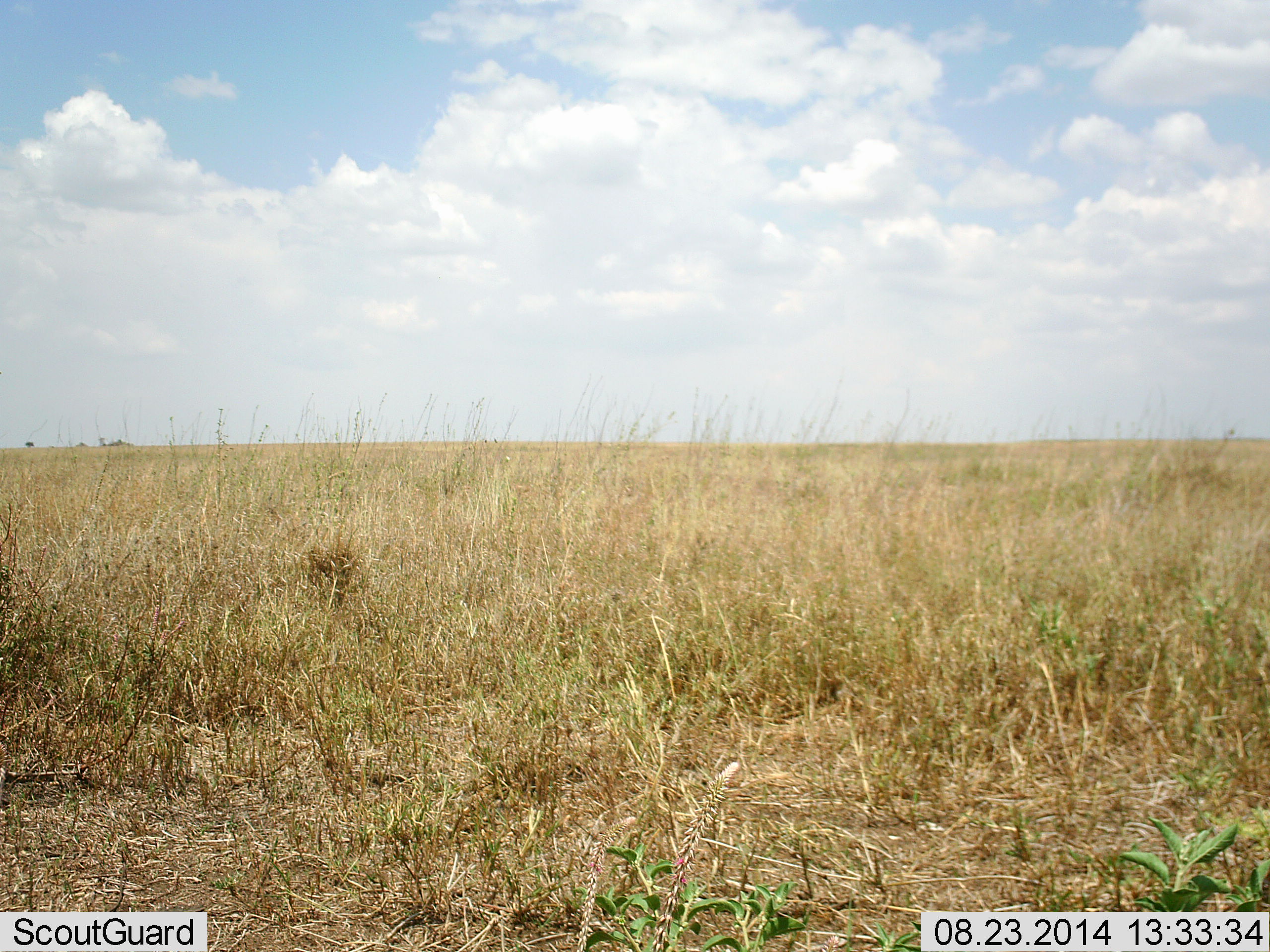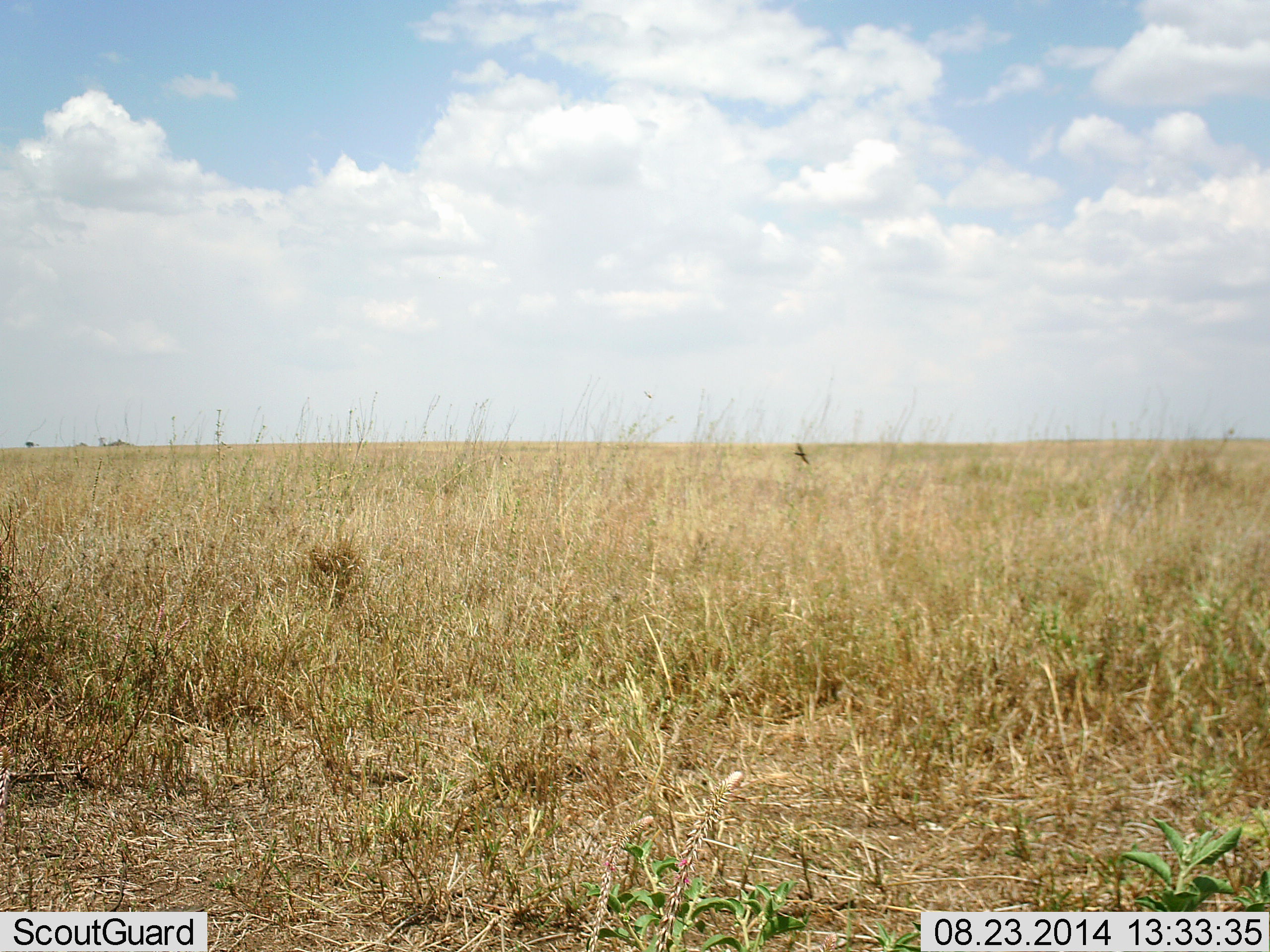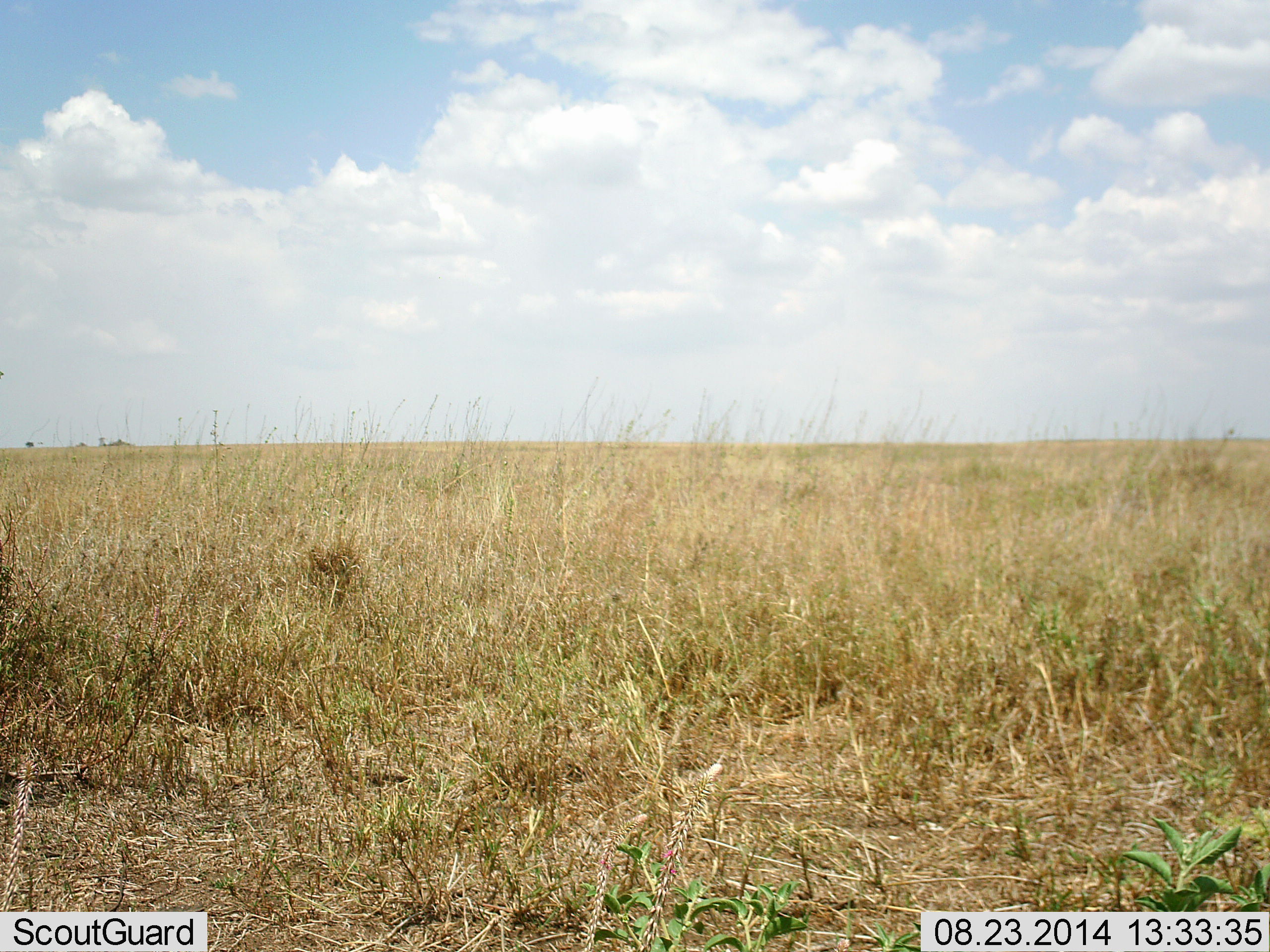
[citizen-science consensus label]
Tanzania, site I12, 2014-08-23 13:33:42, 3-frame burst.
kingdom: Animalia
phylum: Chordata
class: Aves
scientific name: Aves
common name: bird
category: otherbird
Otherbird (bird) (Aves), count 1. Behavior (volunteer vote fractions): standing 9%, resting 0%, moving 91%, interacting 0%. Young present (vote fraction): 0%. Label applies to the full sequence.